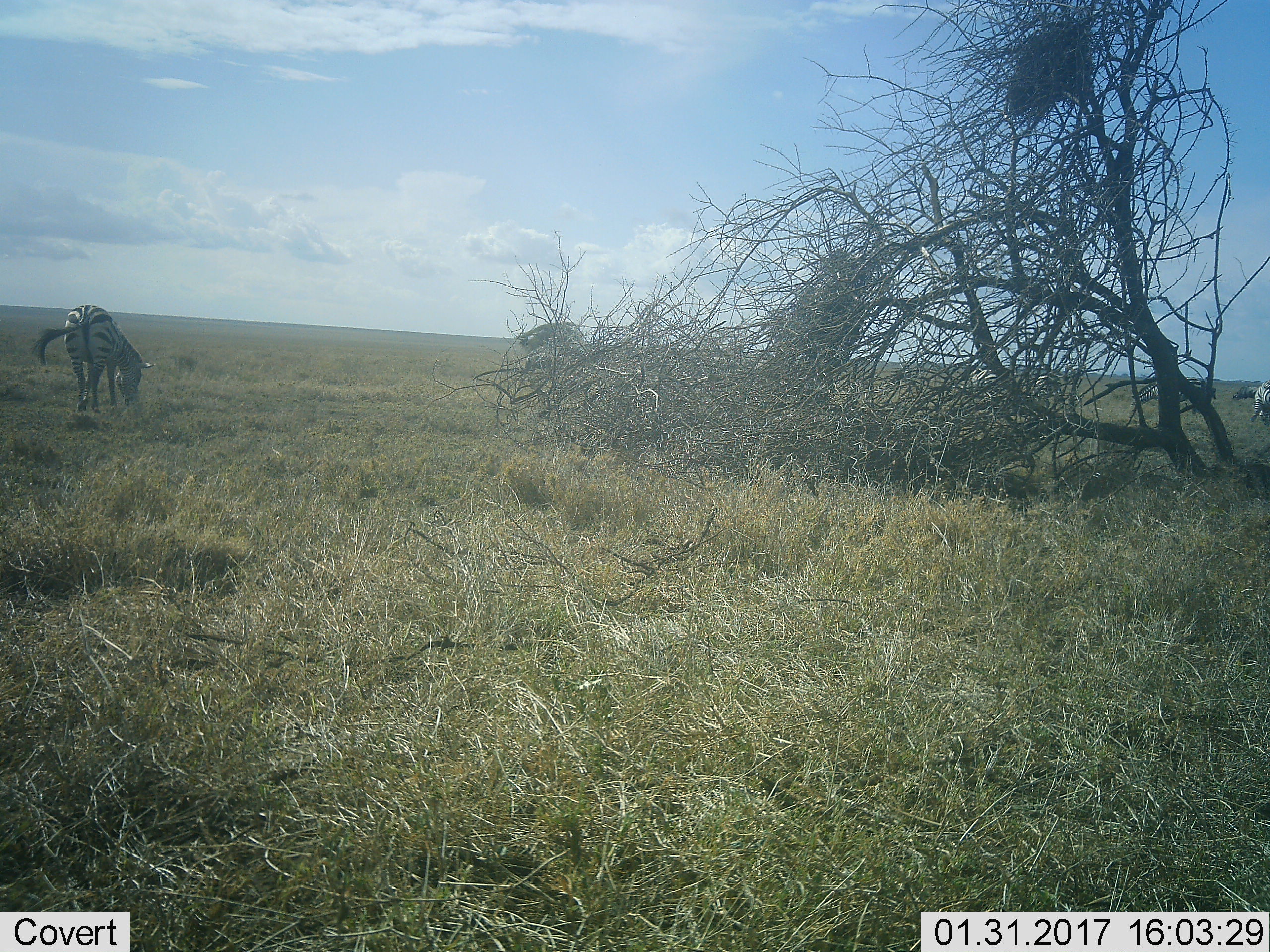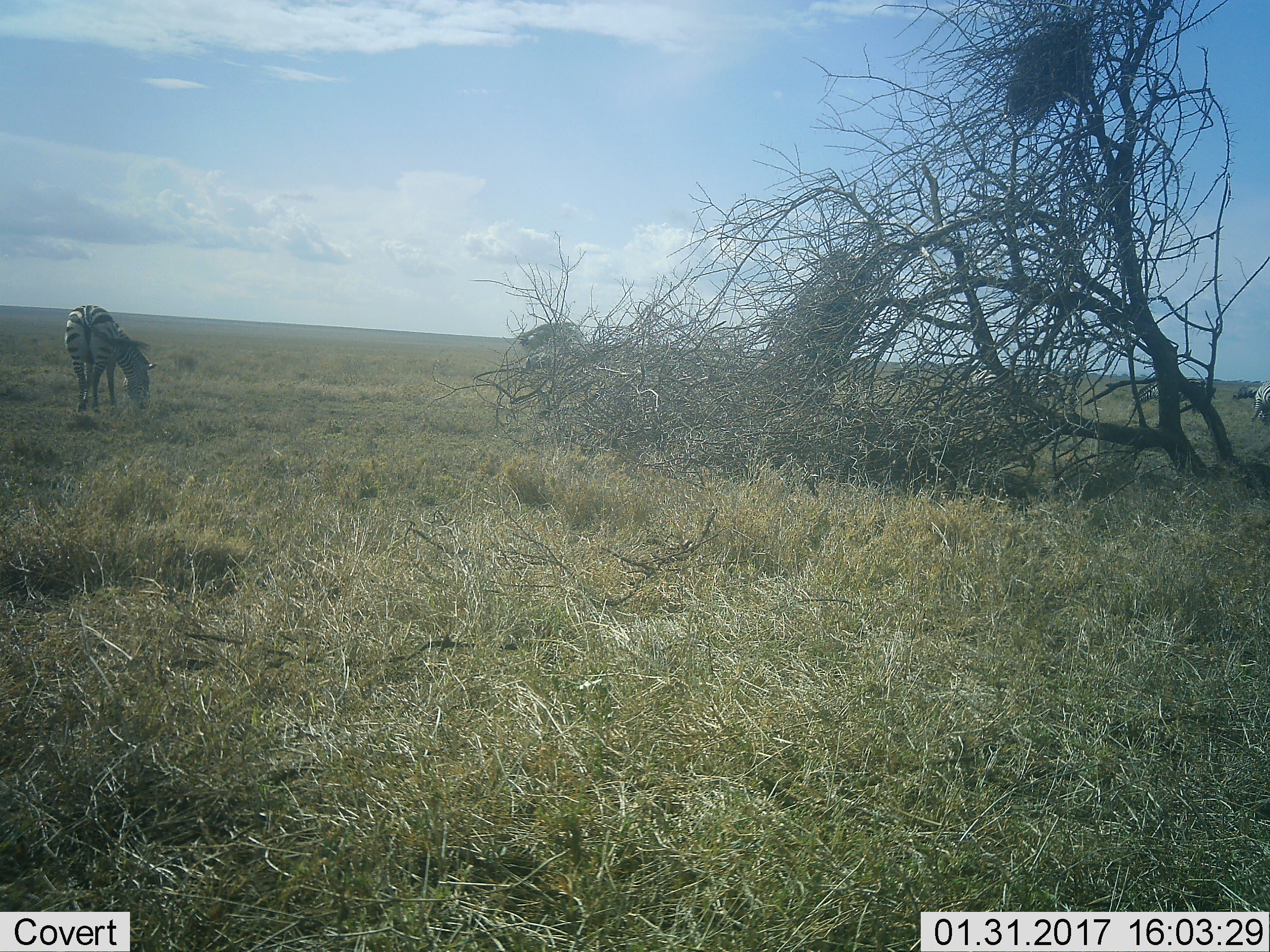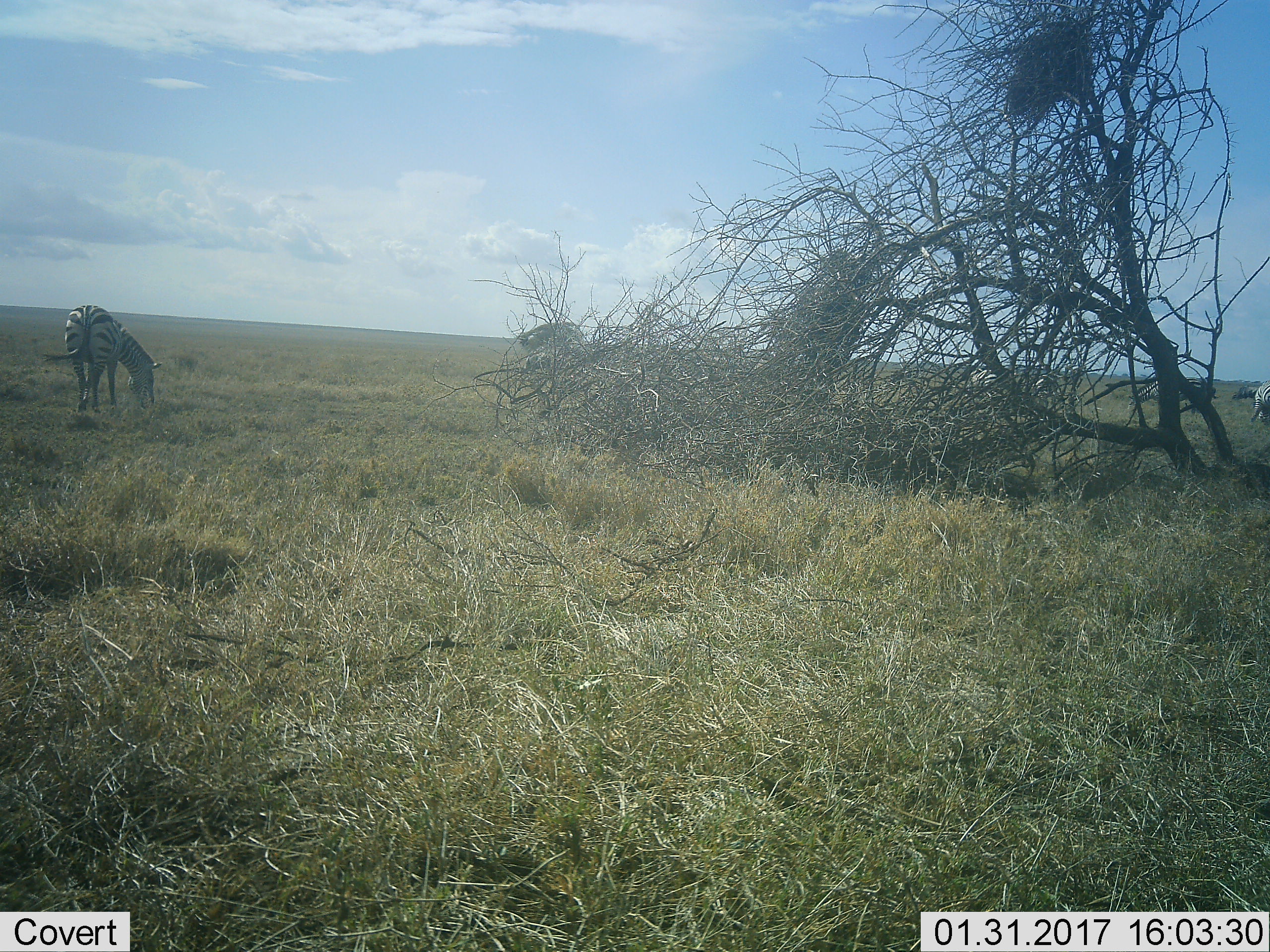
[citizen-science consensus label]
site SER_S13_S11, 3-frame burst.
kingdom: Animalia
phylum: Chordata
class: Mammalia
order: Perissodactyla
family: Equidae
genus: Equus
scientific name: Equus quagga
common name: plains zebra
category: zebraplains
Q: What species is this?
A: Zebraplains (plains zebra) (Equus quagga).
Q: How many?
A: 4.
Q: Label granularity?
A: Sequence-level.